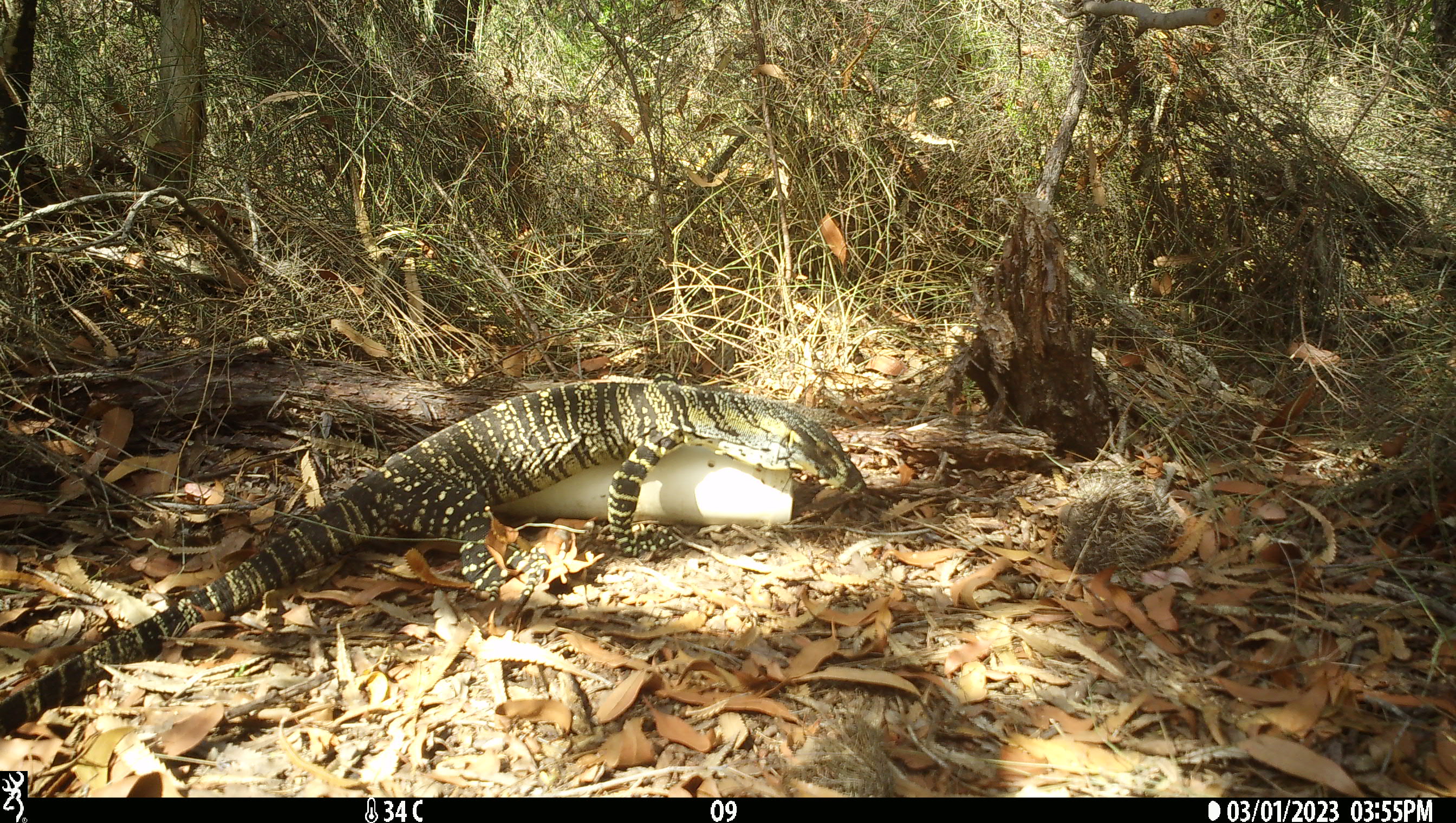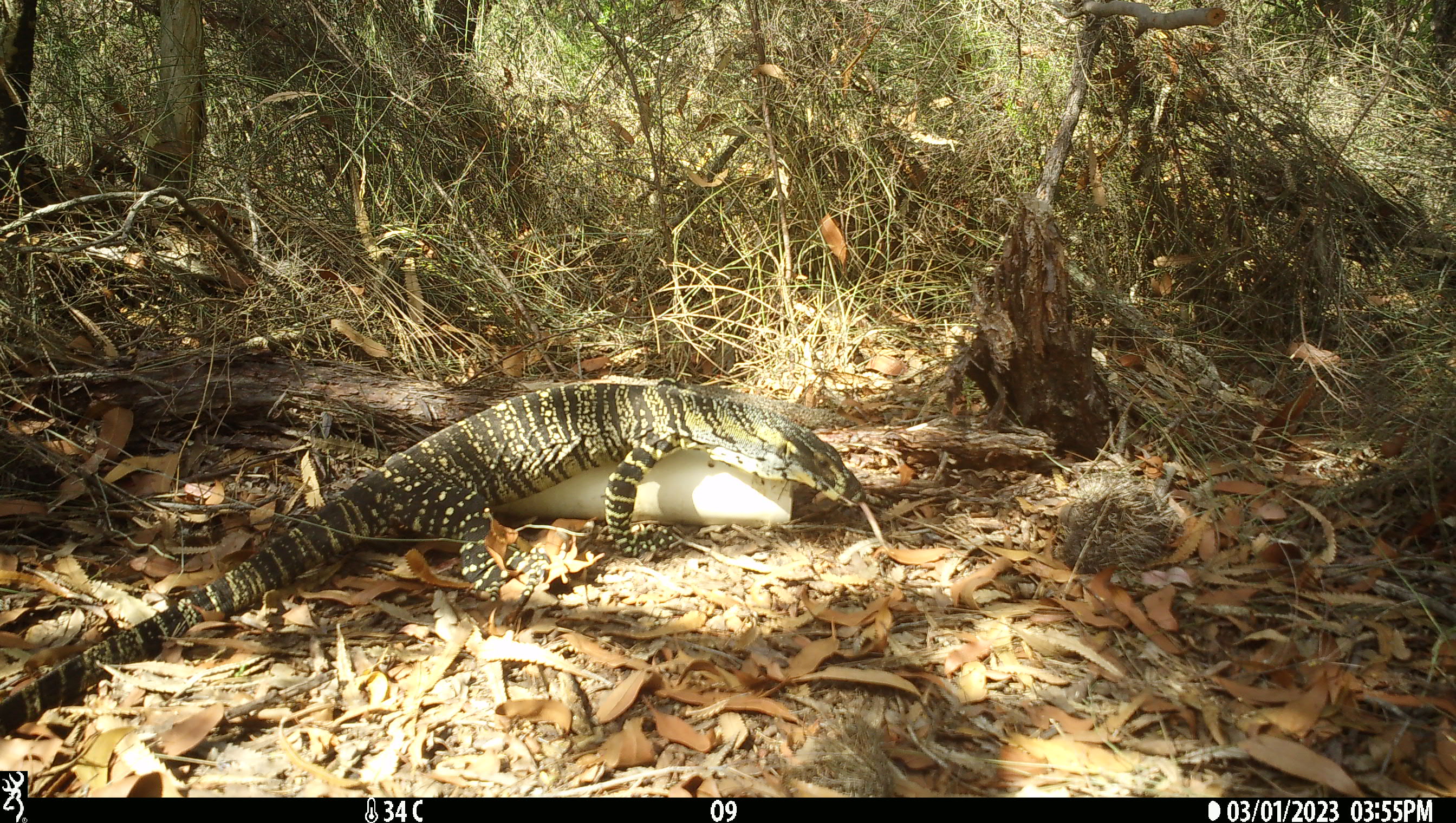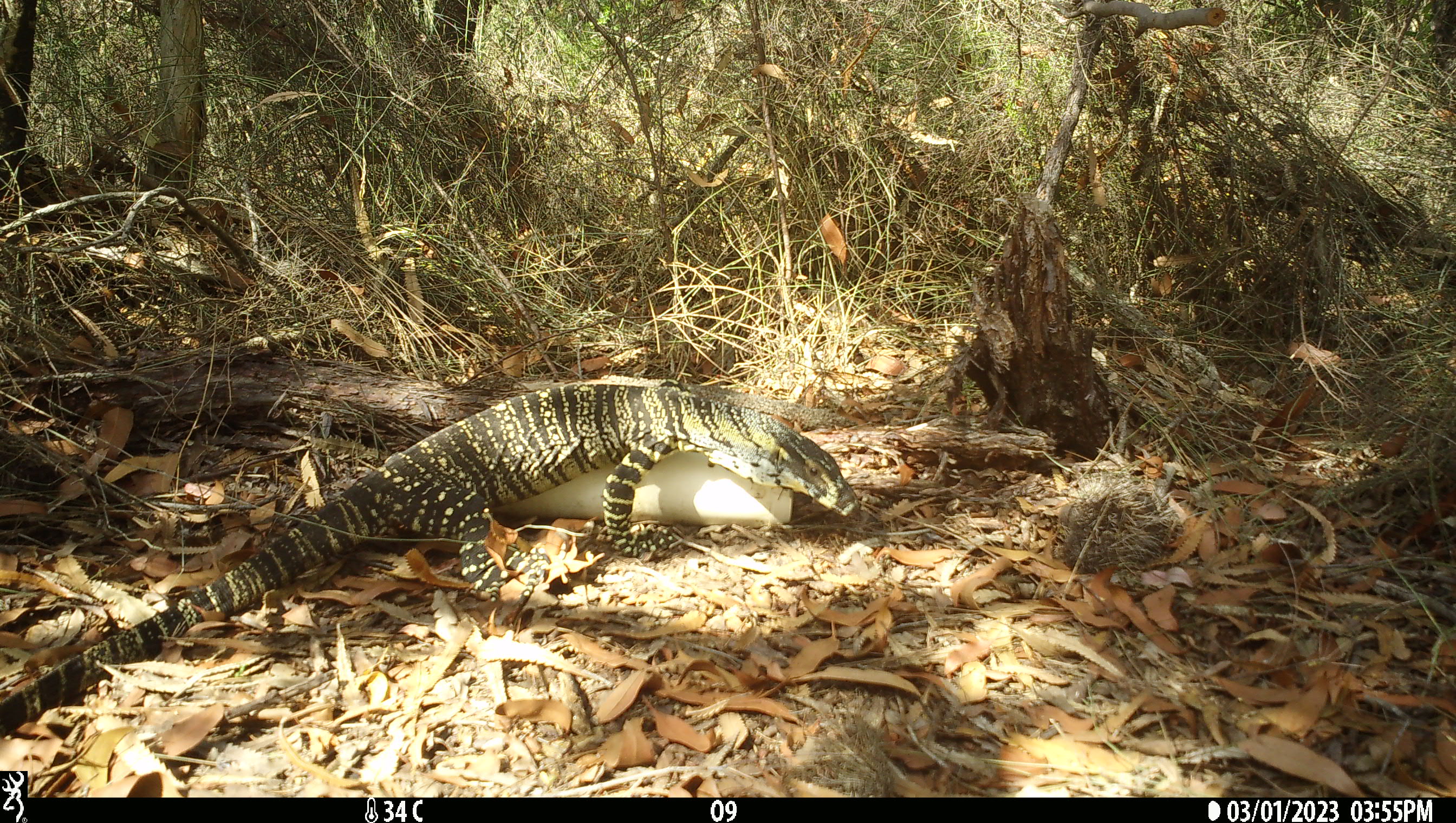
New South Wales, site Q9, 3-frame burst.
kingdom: Animalia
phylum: Chordata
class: Reptilia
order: Squamata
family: Varanidae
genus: Varanus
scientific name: Varanus varius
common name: lace monitor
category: goanna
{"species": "goanna (lace monitor) (Varanus varius)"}